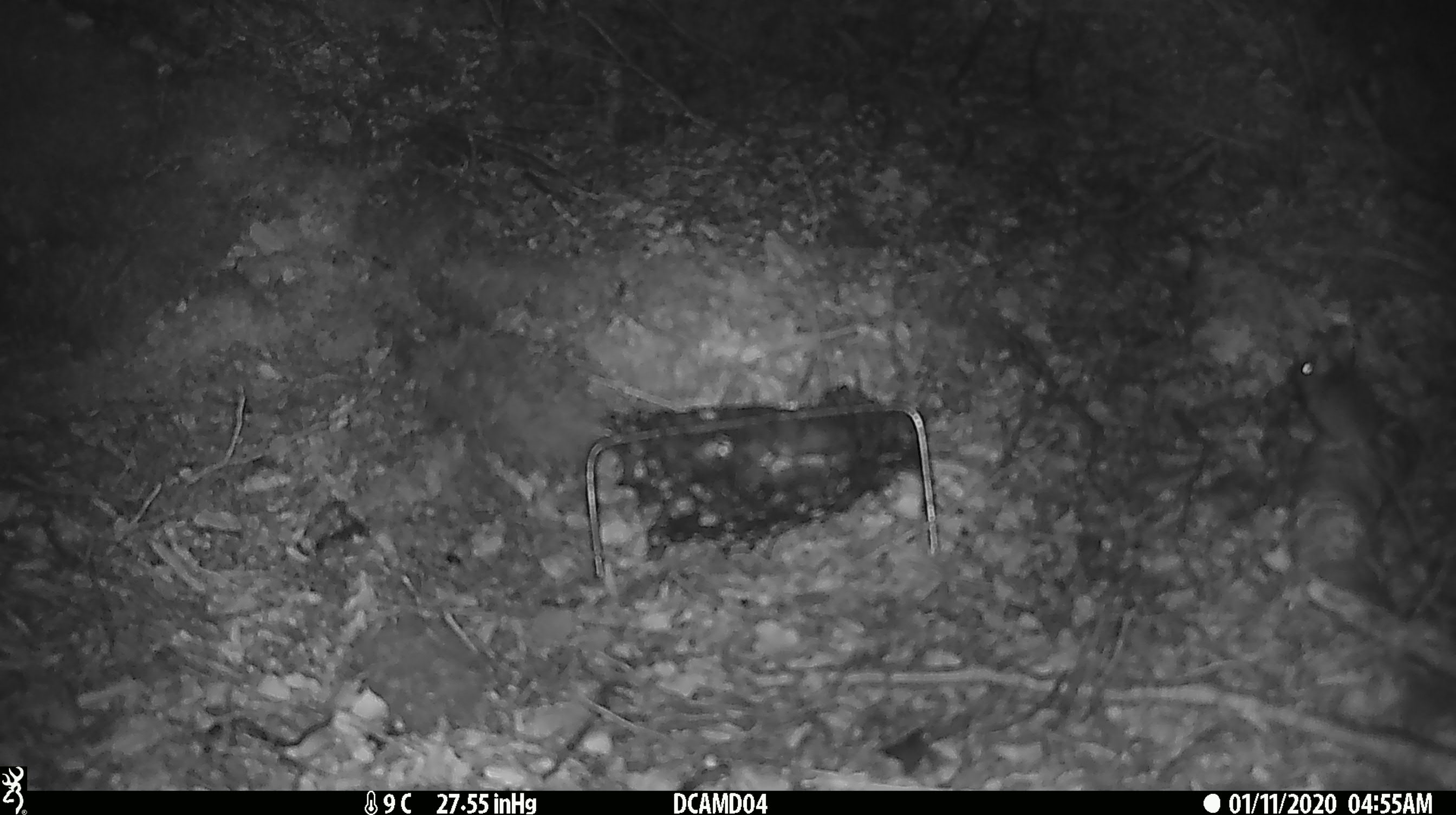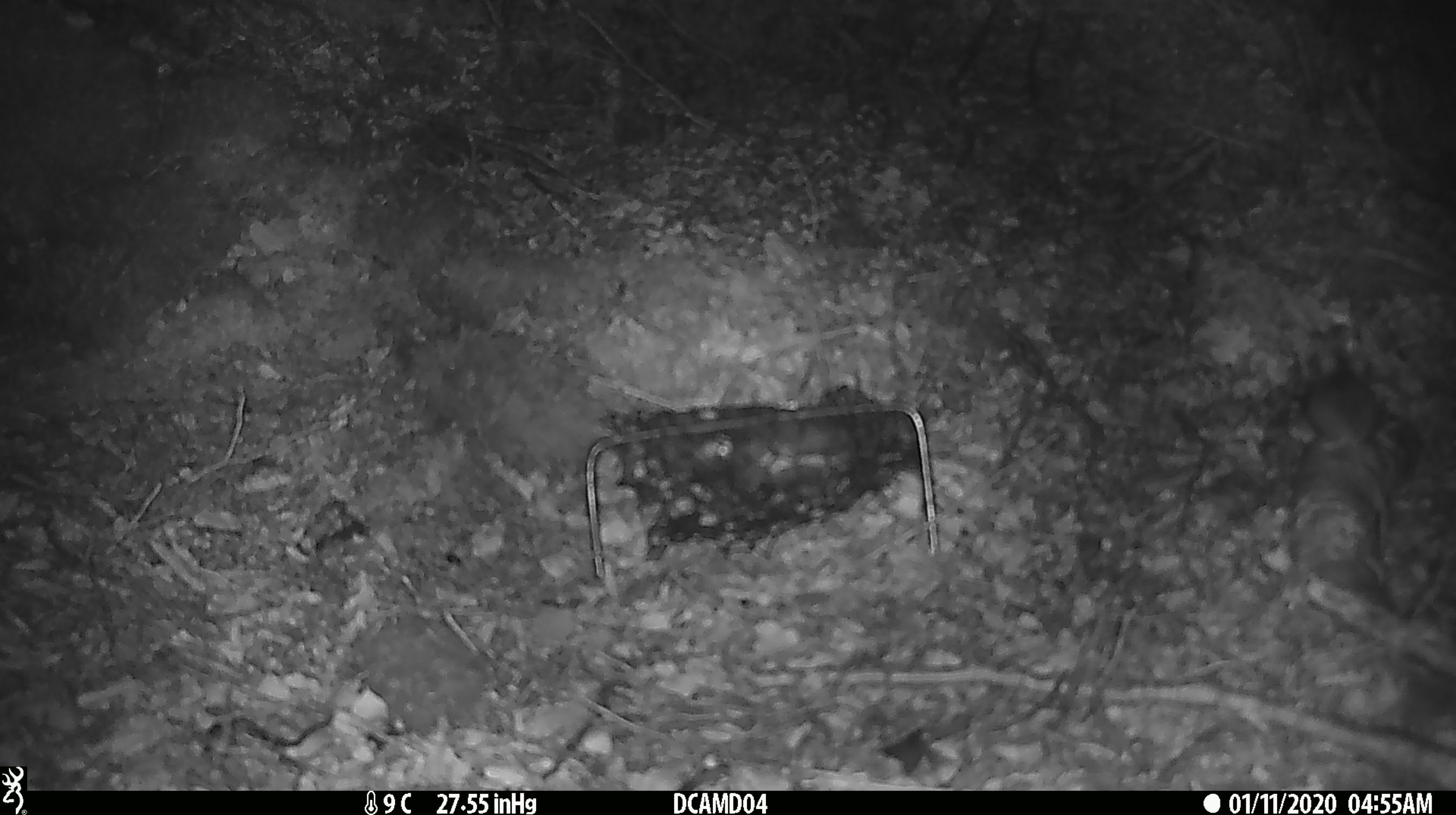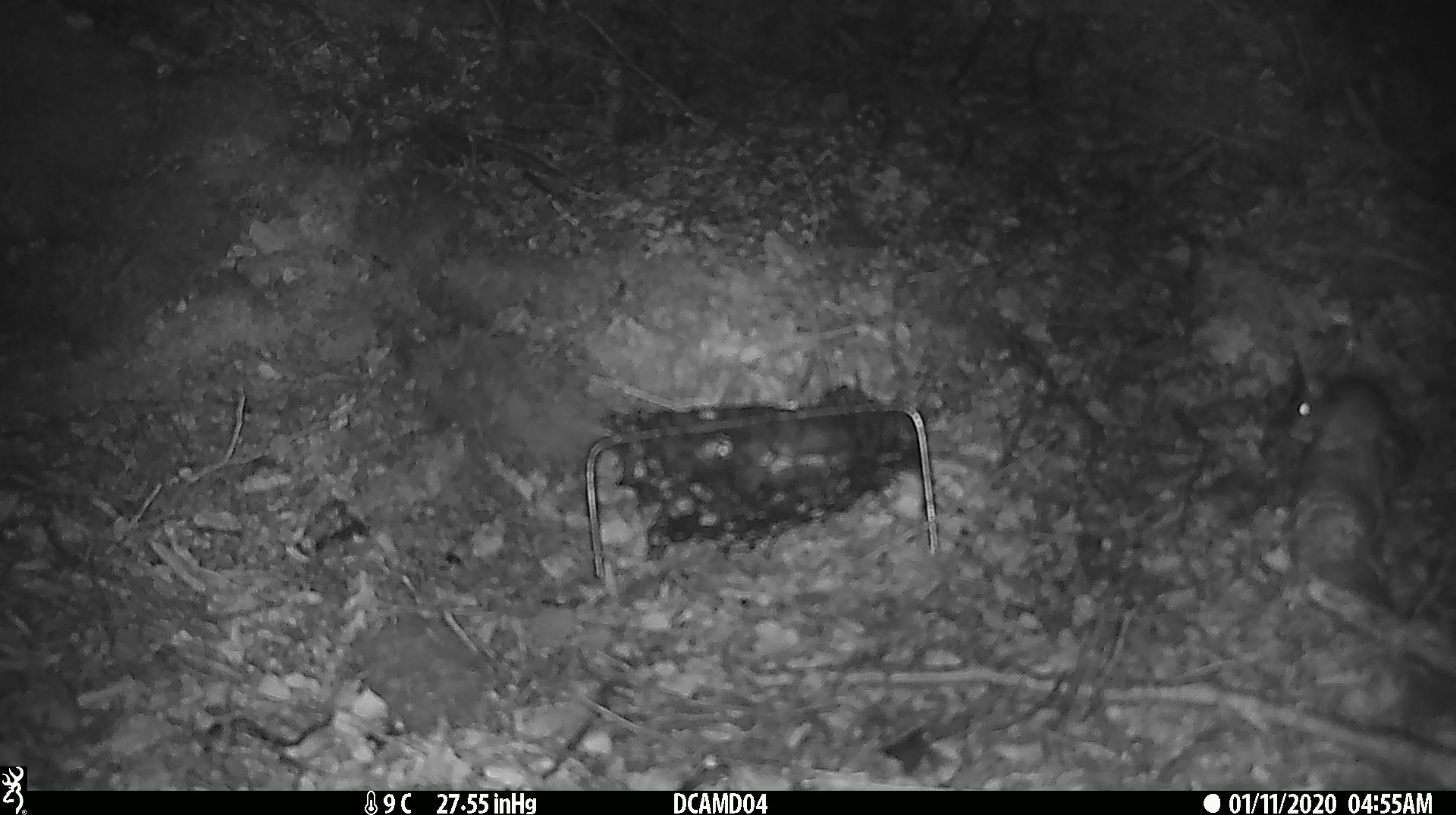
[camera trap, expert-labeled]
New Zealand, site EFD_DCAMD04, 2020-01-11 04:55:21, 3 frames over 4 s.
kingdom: Animalia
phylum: Chordata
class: Mammalia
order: Rodentia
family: Muridae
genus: Mus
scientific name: Mus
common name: mouse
Mouse (Mus).